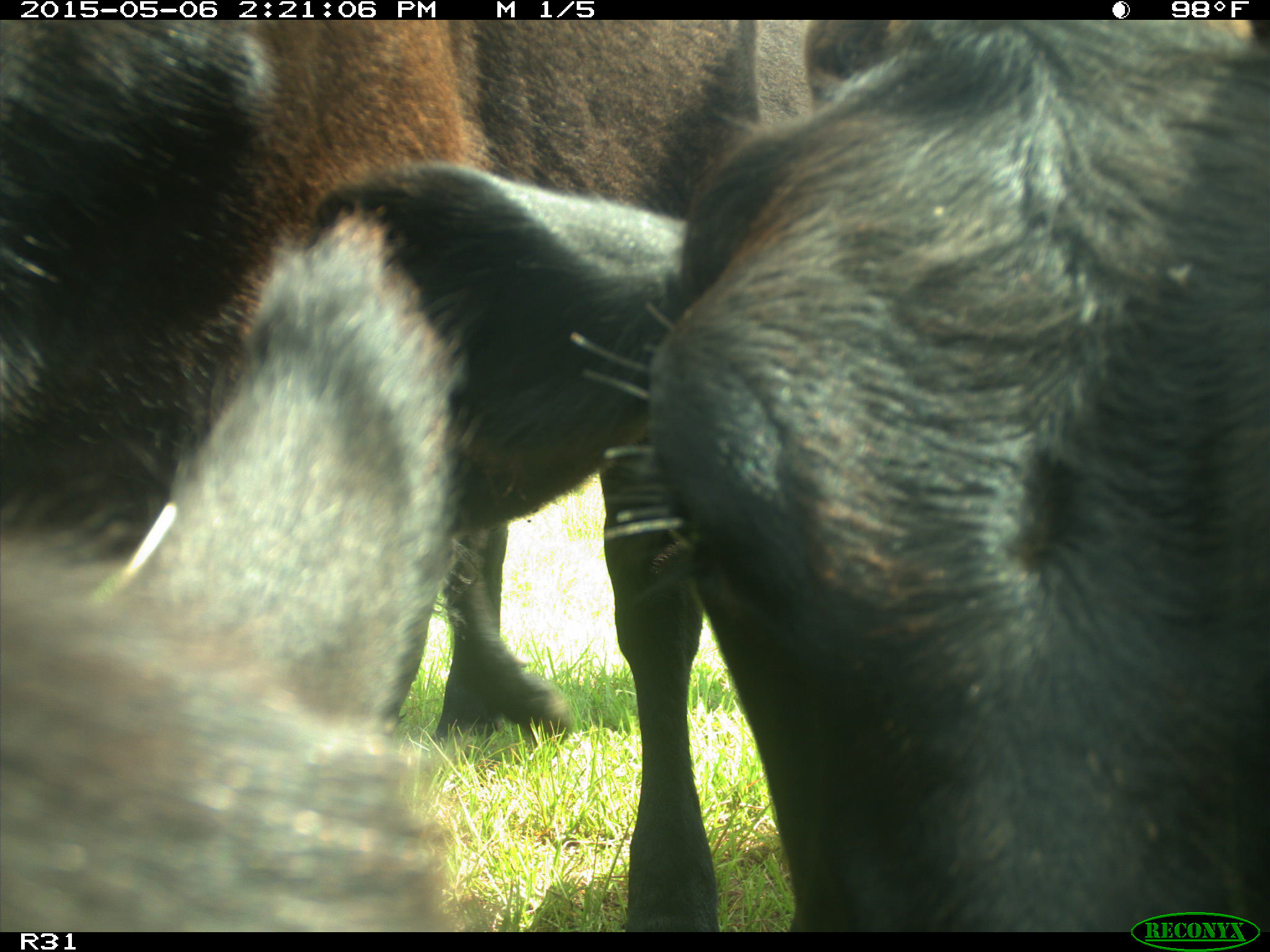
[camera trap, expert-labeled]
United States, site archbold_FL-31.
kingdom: Animalia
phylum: Chordata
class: Mammalia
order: Artiodactyla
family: Bovidae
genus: Bos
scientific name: Bos taurus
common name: domestic cow